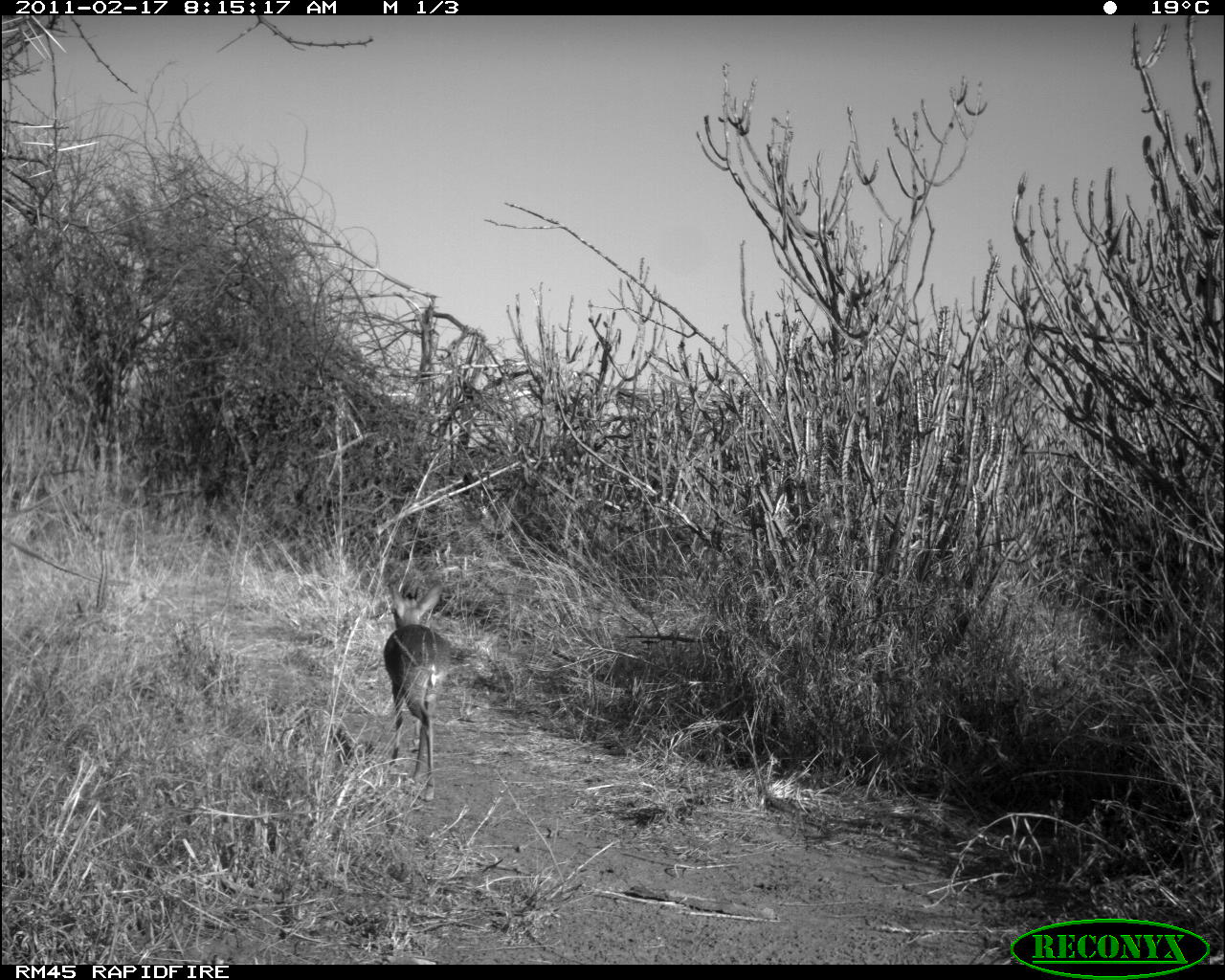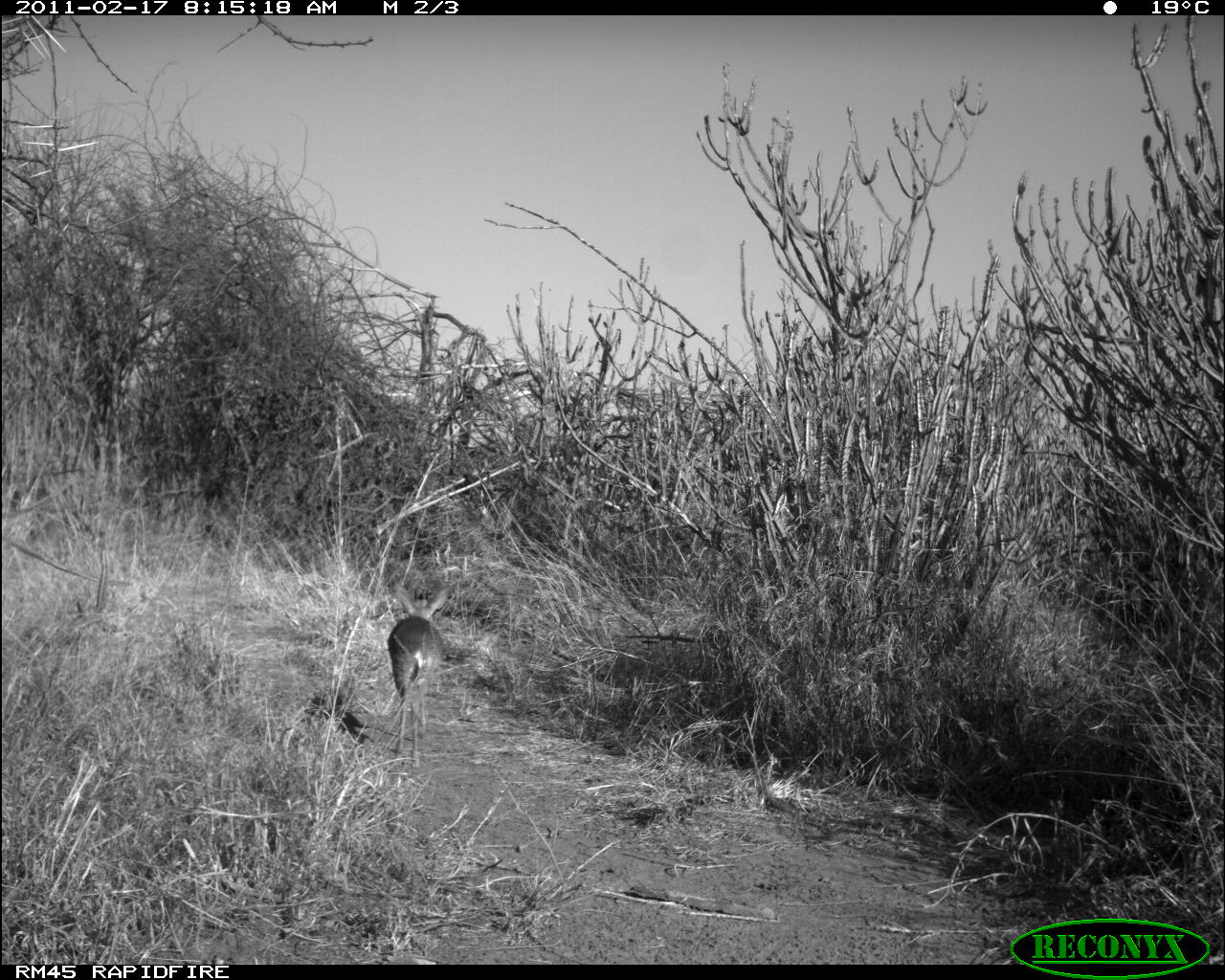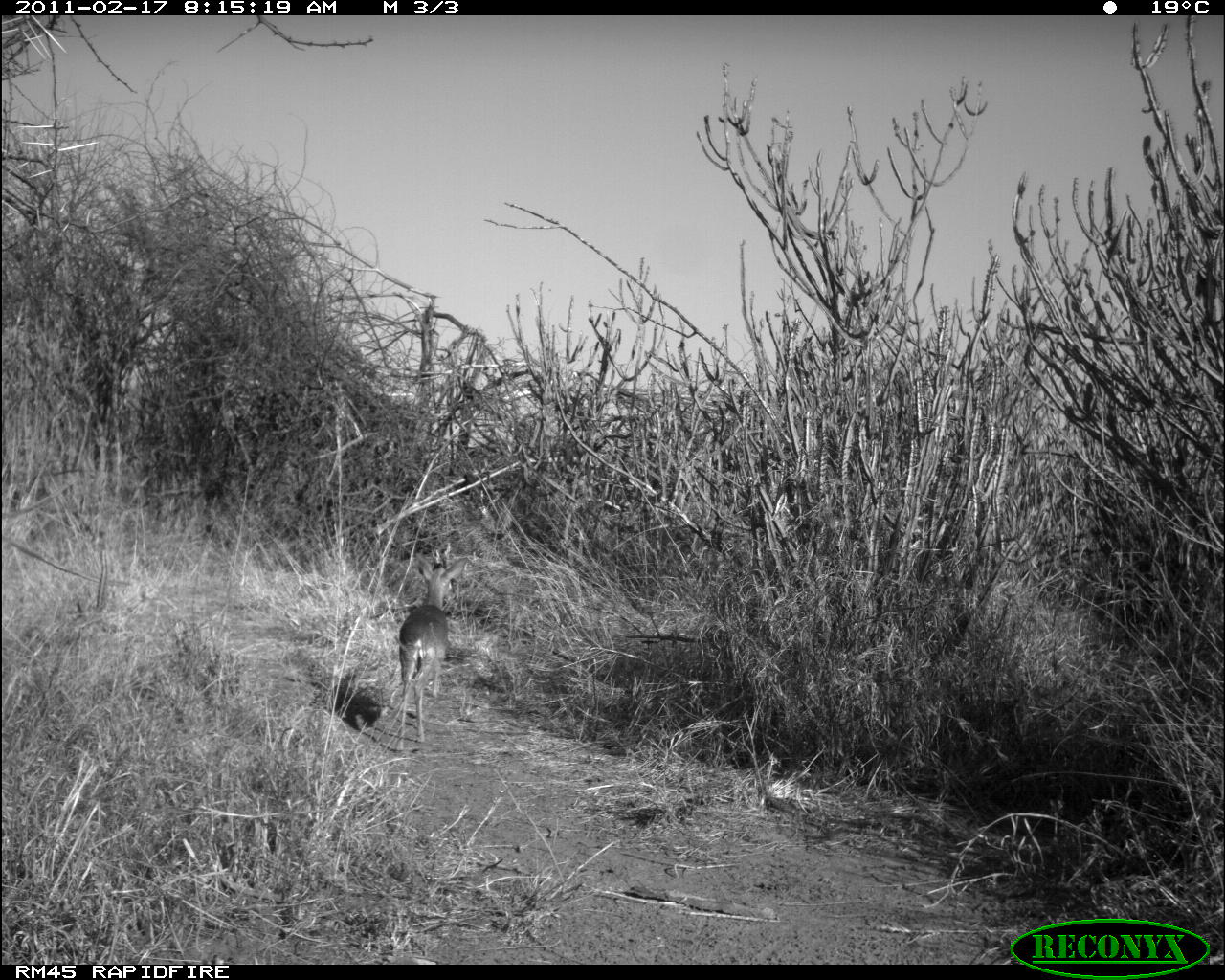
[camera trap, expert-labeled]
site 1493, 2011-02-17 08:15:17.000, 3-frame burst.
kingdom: Animalia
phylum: Chordata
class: Mammalia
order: Artiodactyla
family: Bovidae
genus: Madoqua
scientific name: Madoqua guentheri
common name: günther's dik-dik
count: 1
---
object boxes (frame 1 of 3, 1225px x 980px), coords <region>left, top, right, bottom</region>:
madoqua guentheri: <region>382, 581, 451, 802</region>